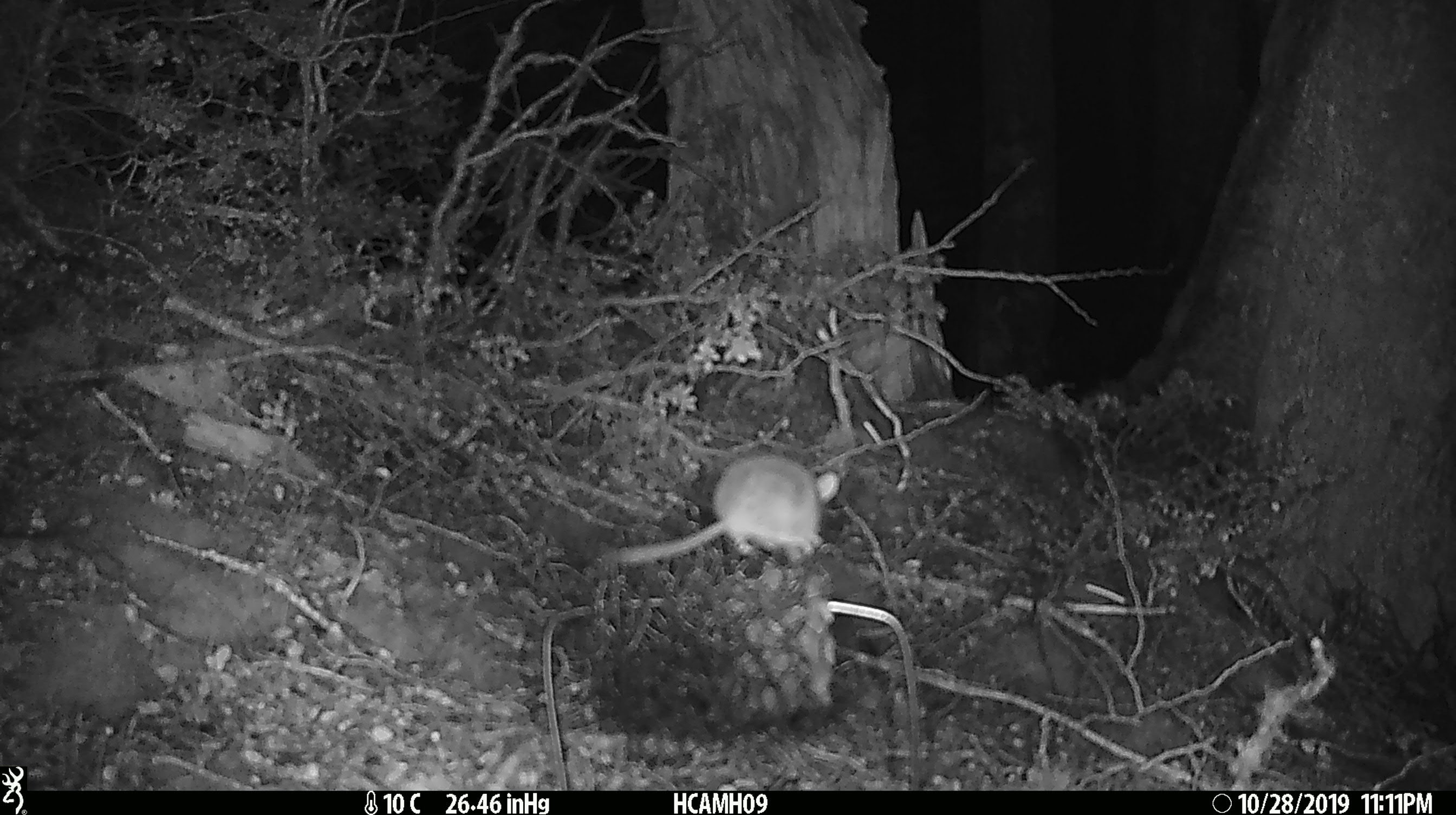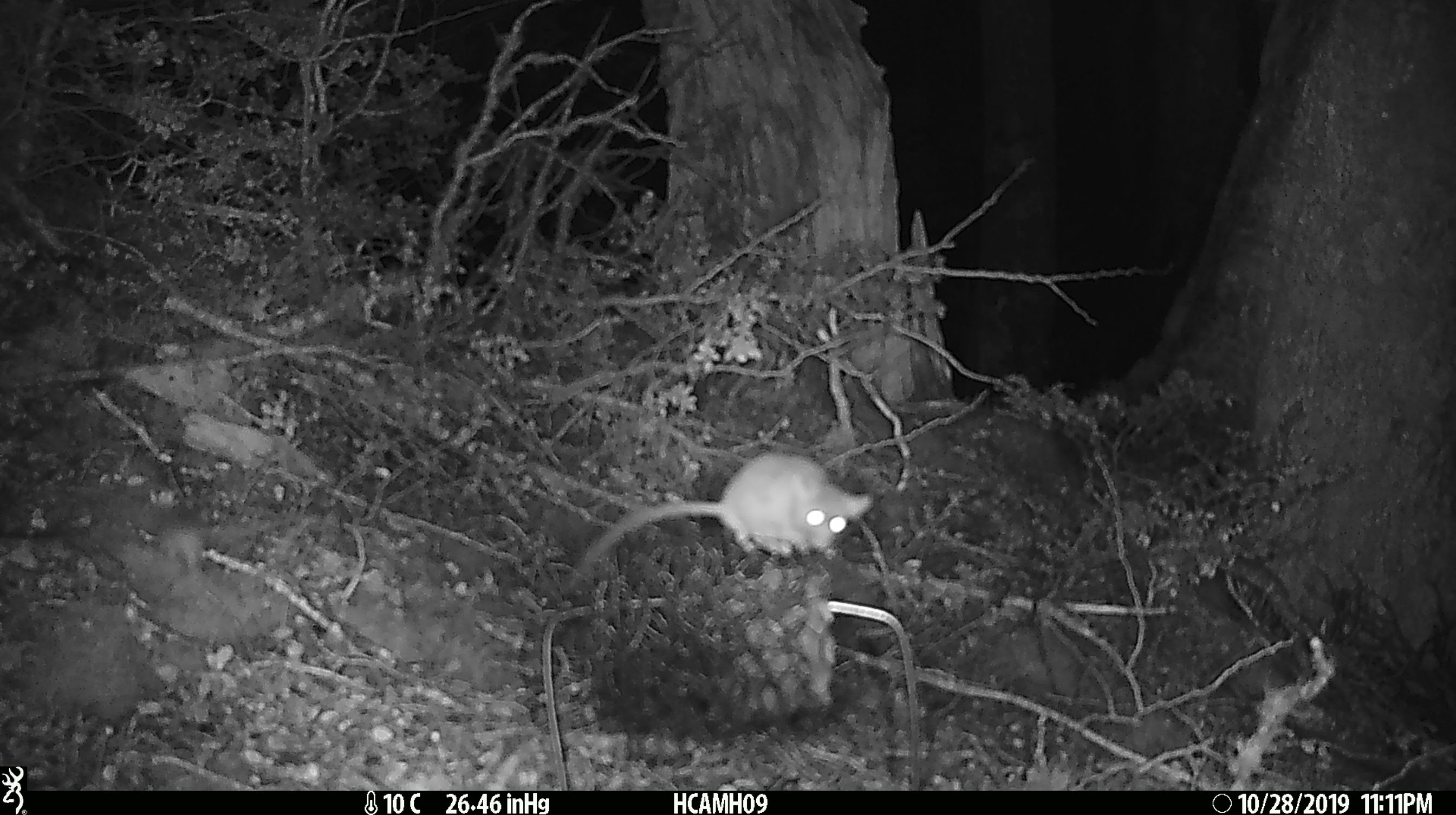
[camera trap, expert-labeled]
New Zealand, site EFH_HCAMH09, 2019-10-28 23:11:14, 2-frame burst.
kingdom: Animalia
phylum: Chordata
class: Mammalia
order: Rodentia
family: Muridae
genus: Mus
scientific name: Mus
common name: mouse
Mouse (Mus).